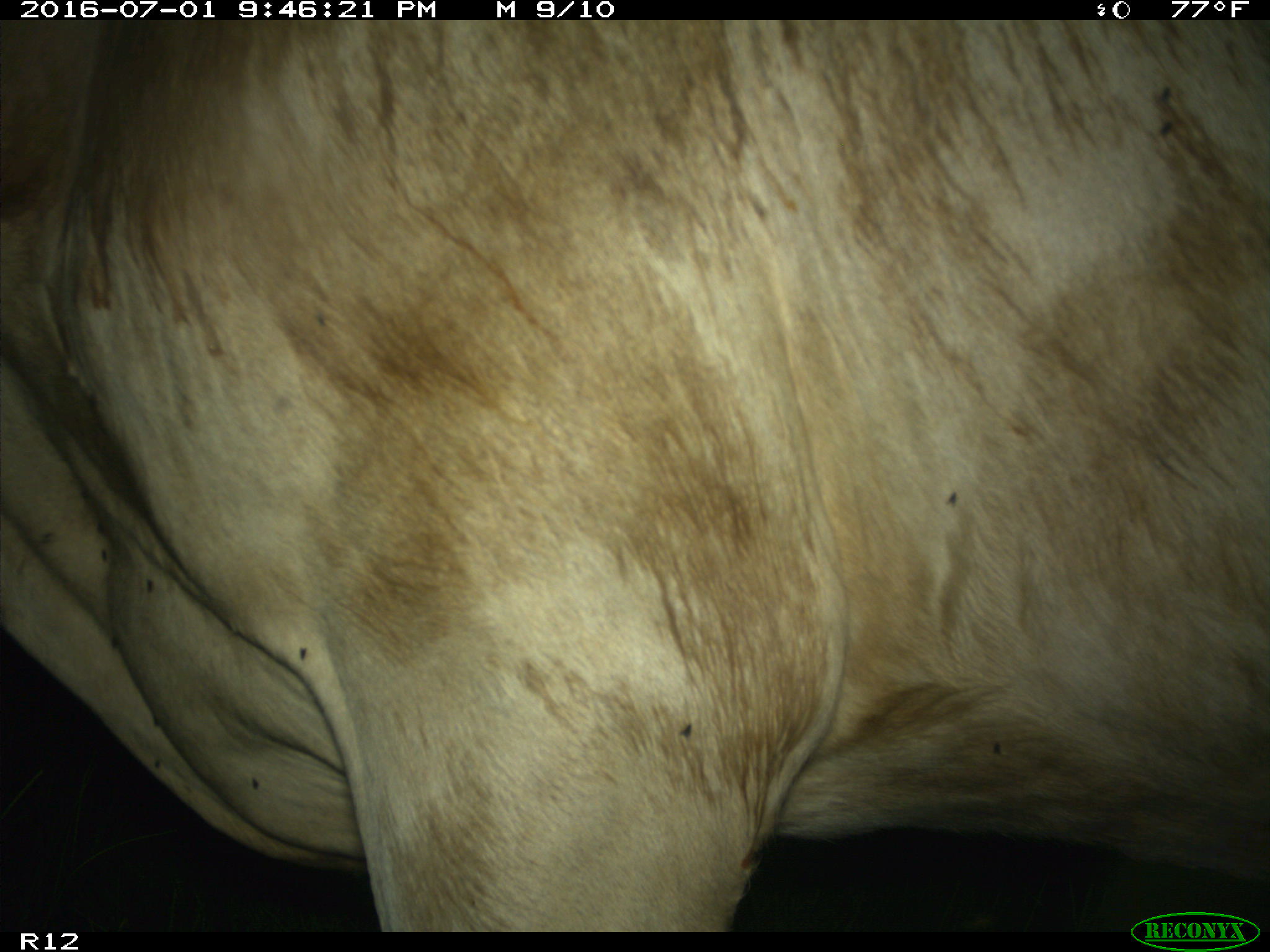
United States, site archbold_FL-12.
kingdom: Animalia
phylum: Chordata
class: Mammalia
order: Artiodactyla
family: Bovidae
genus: Bos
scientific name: Bos taurus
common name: domestic cow